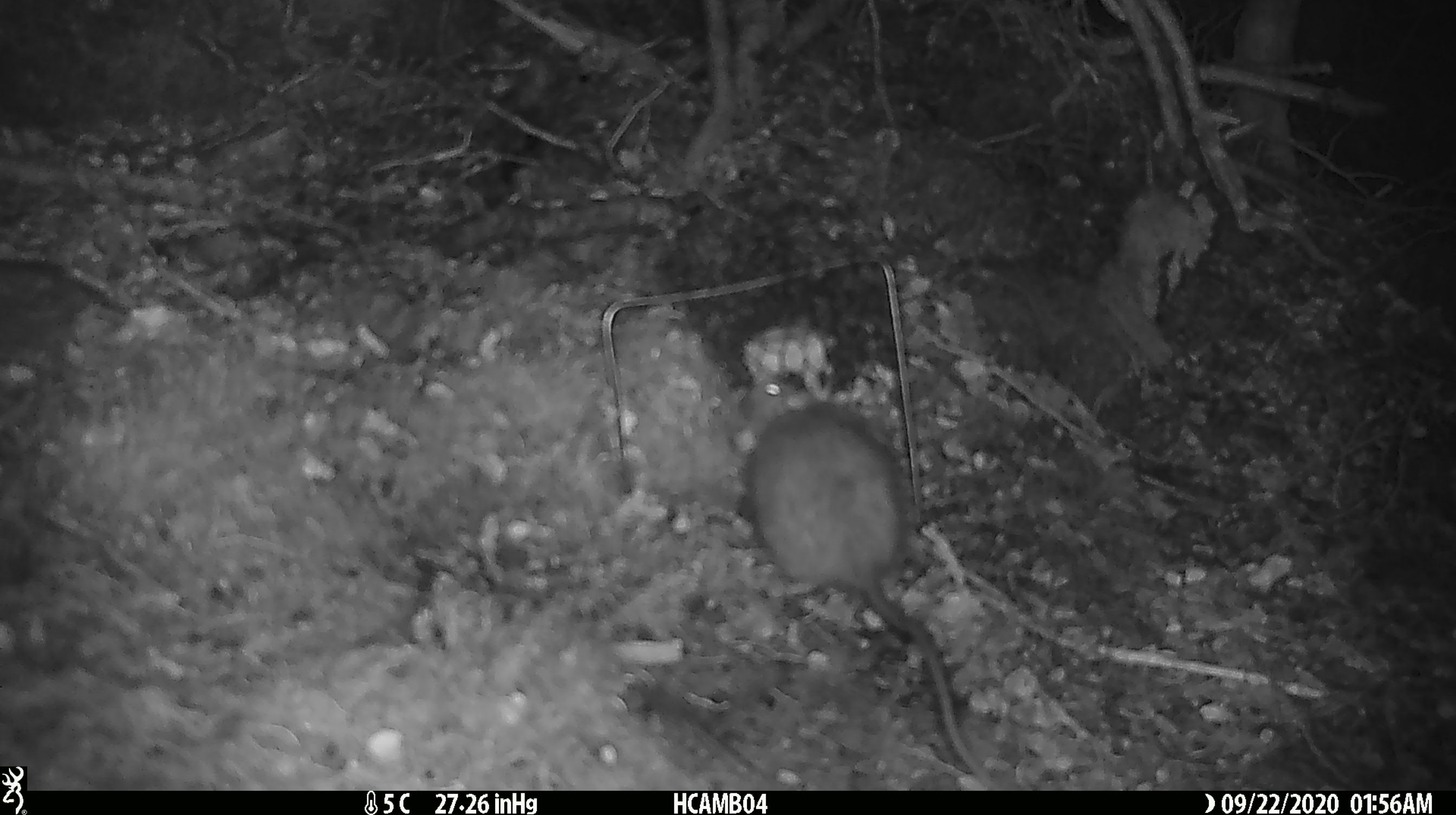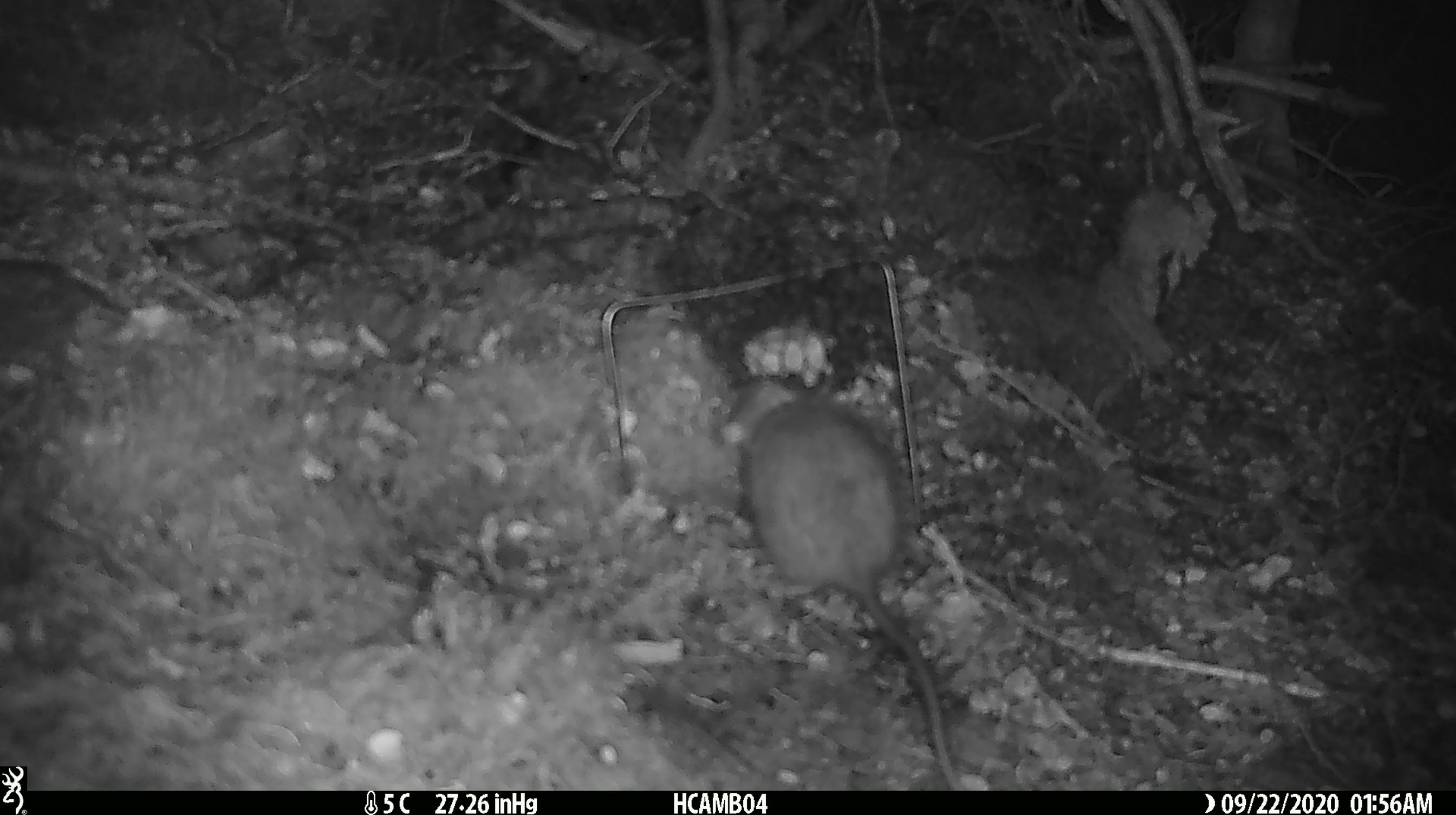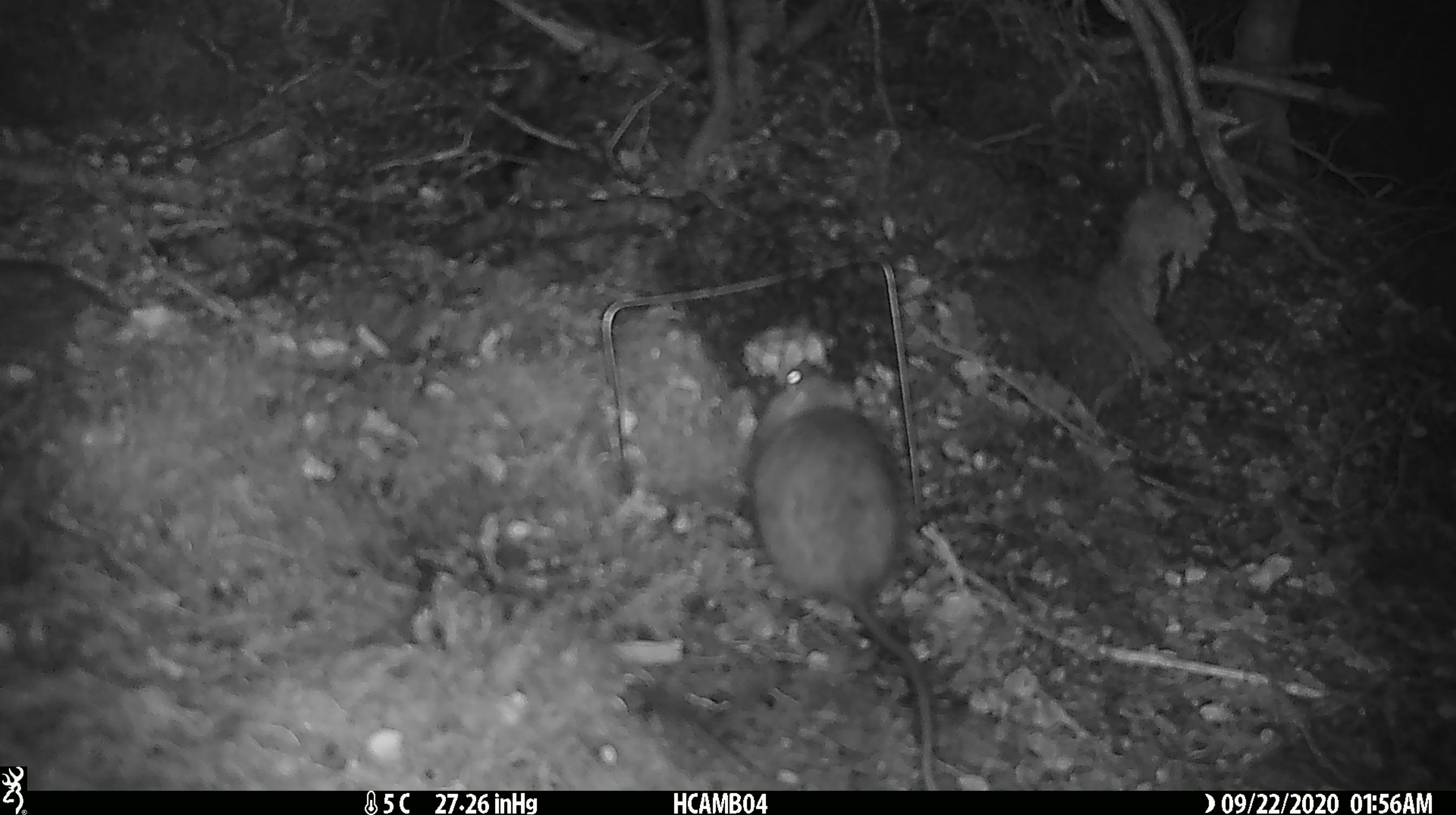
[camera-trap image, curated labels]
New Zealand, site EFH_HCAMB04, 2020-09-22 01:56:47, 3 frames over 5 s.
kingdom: Animalia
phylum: Chordata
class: Mammalia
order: Rodentia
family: Muridae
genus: Rattus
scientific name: Rattus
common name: rat